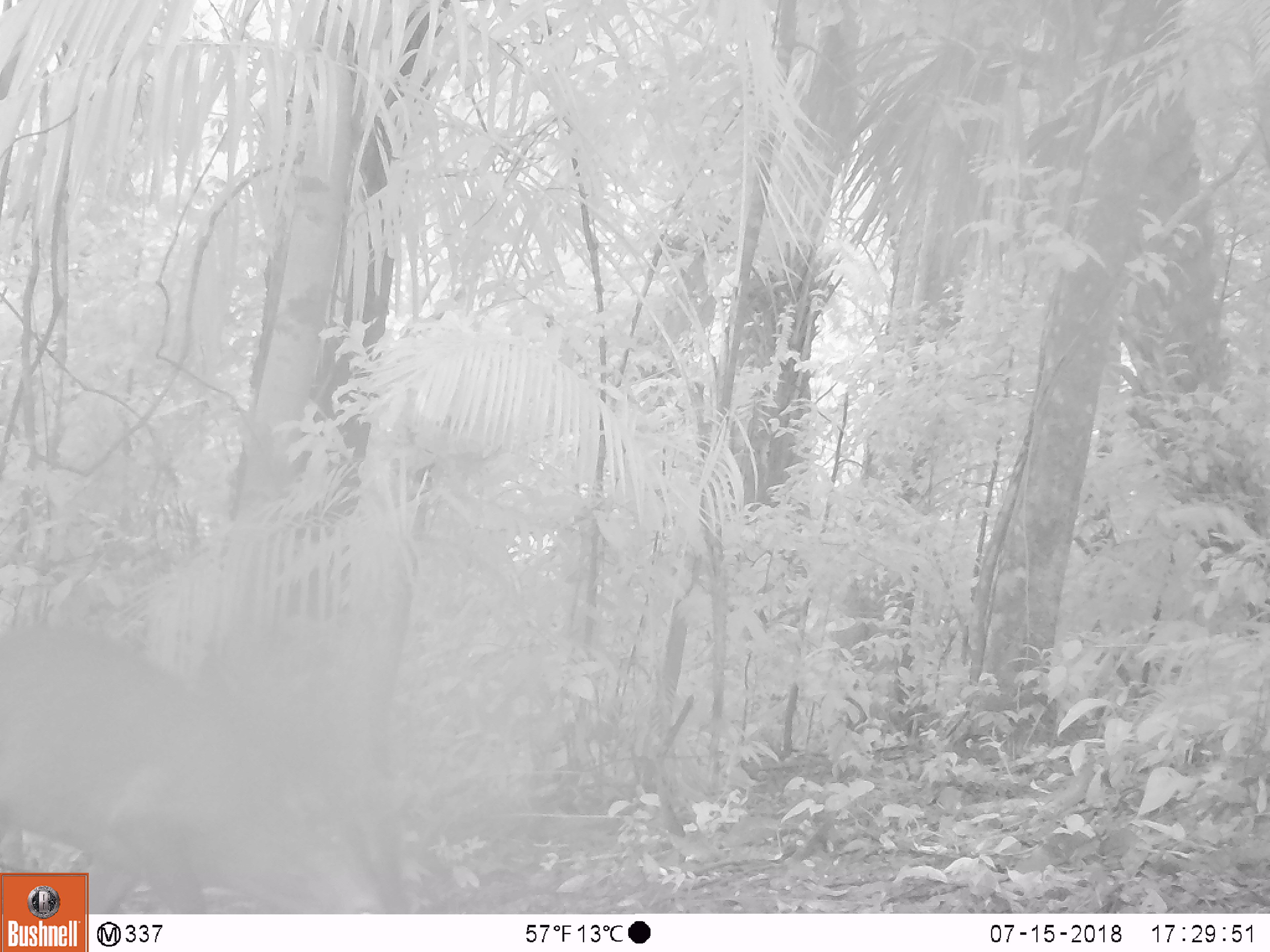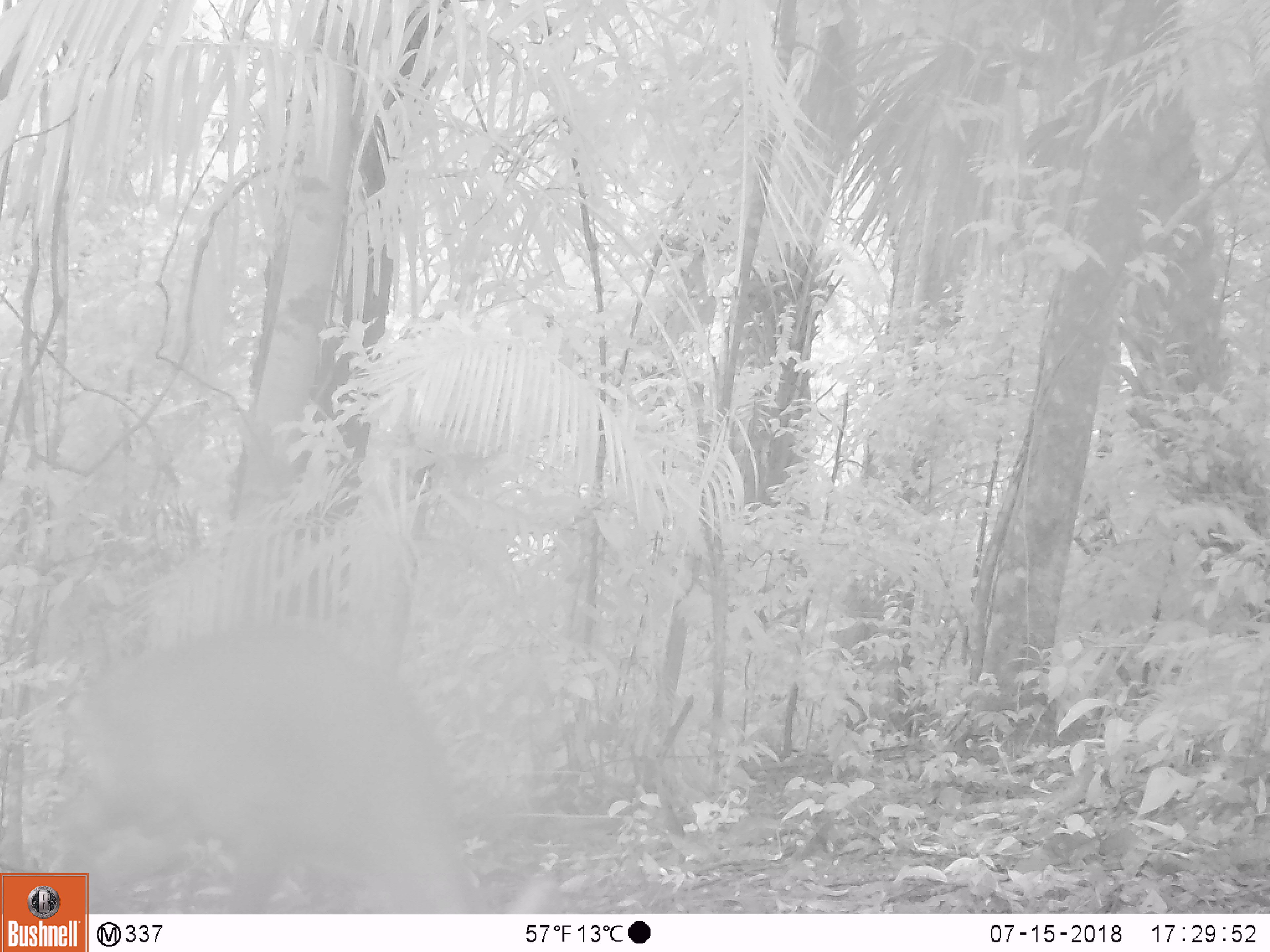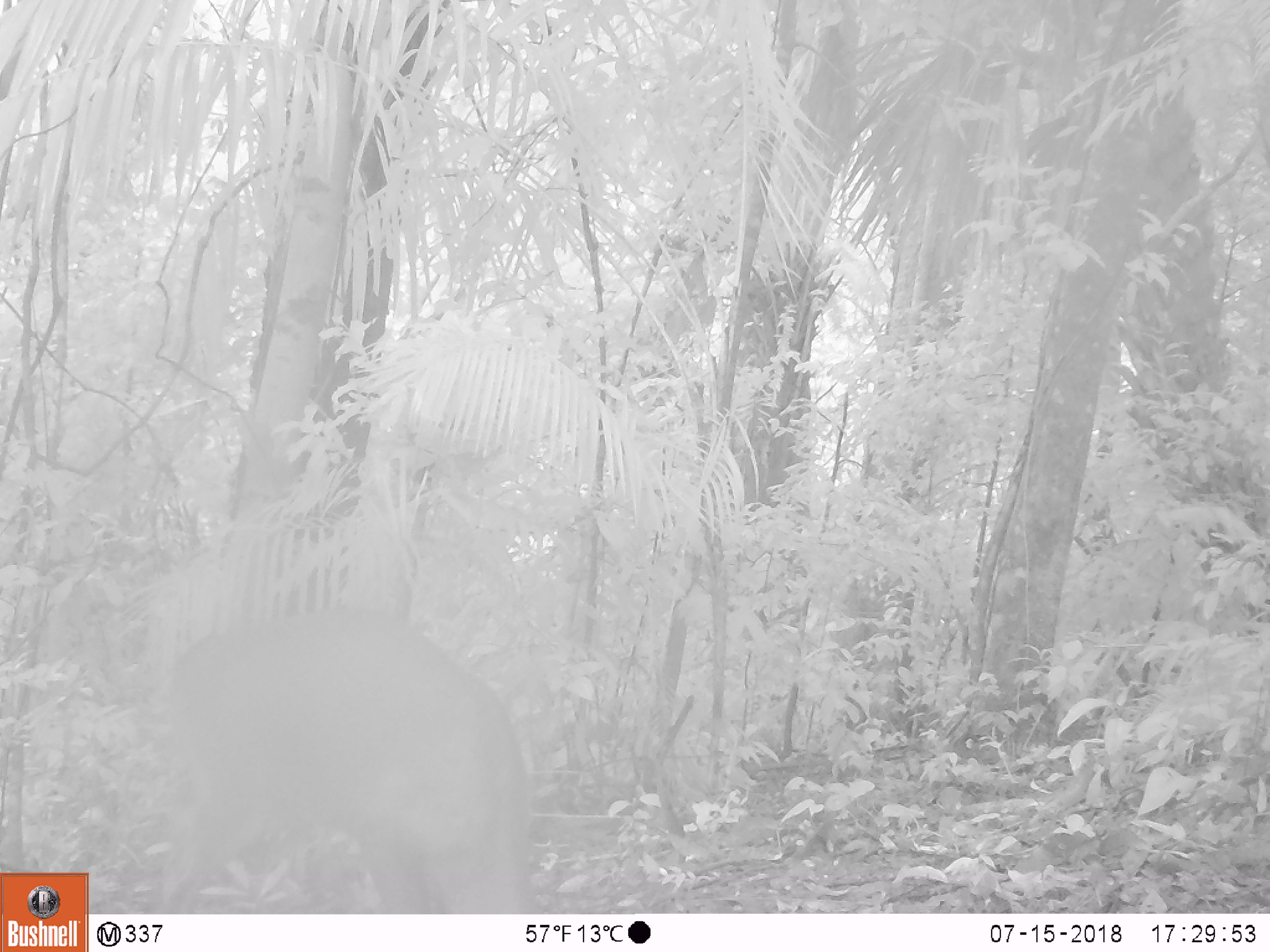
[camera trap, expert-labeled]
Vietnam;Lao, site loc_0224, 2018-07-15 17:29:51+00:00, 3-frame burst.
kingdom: Animalia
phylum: Chordata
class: Mammalia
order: Artiodactyla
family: Cervidae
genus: Muntiacus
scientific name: Muntiacus vuquangensis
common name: large-antlered muntjac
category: large antlered muntjac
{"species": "large antlered muntjac (large-antlered muntjac) (Muntiacus vuquangensis)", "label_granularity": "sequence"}